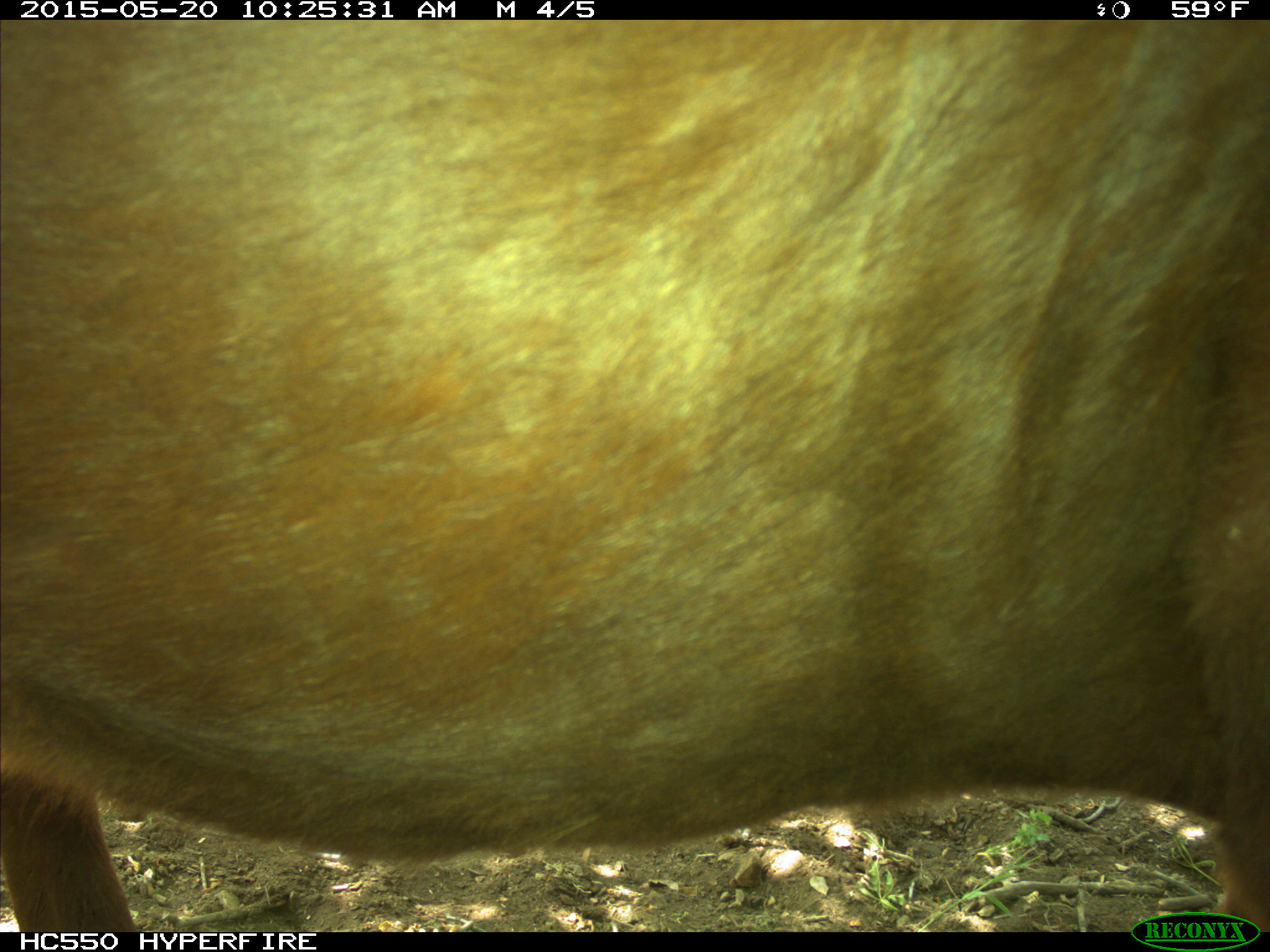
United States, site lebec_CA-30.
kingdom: Animalia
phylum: Chordata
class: Mammalia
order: Artiodactyla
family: Bovidae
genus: Bos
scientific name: Bos taurus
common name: domestic cow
Bos taurus (domestic cow).